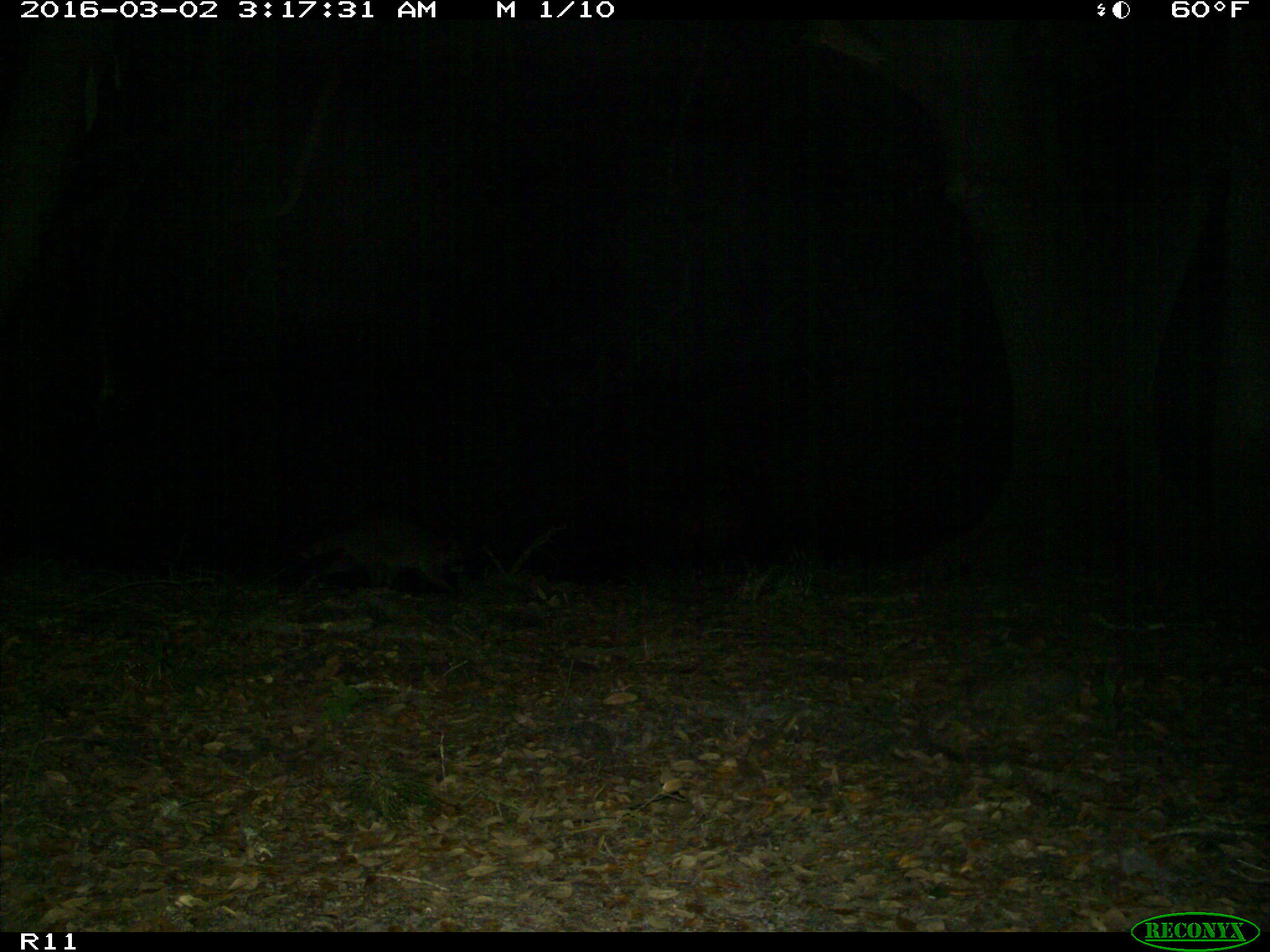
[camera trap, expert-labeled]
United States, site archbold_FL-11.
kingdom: Animalia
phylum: Chordata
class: Mammalia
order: Carnivora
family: Procyonidae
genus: Procyon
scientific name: Procyon lotor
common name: common raccoon